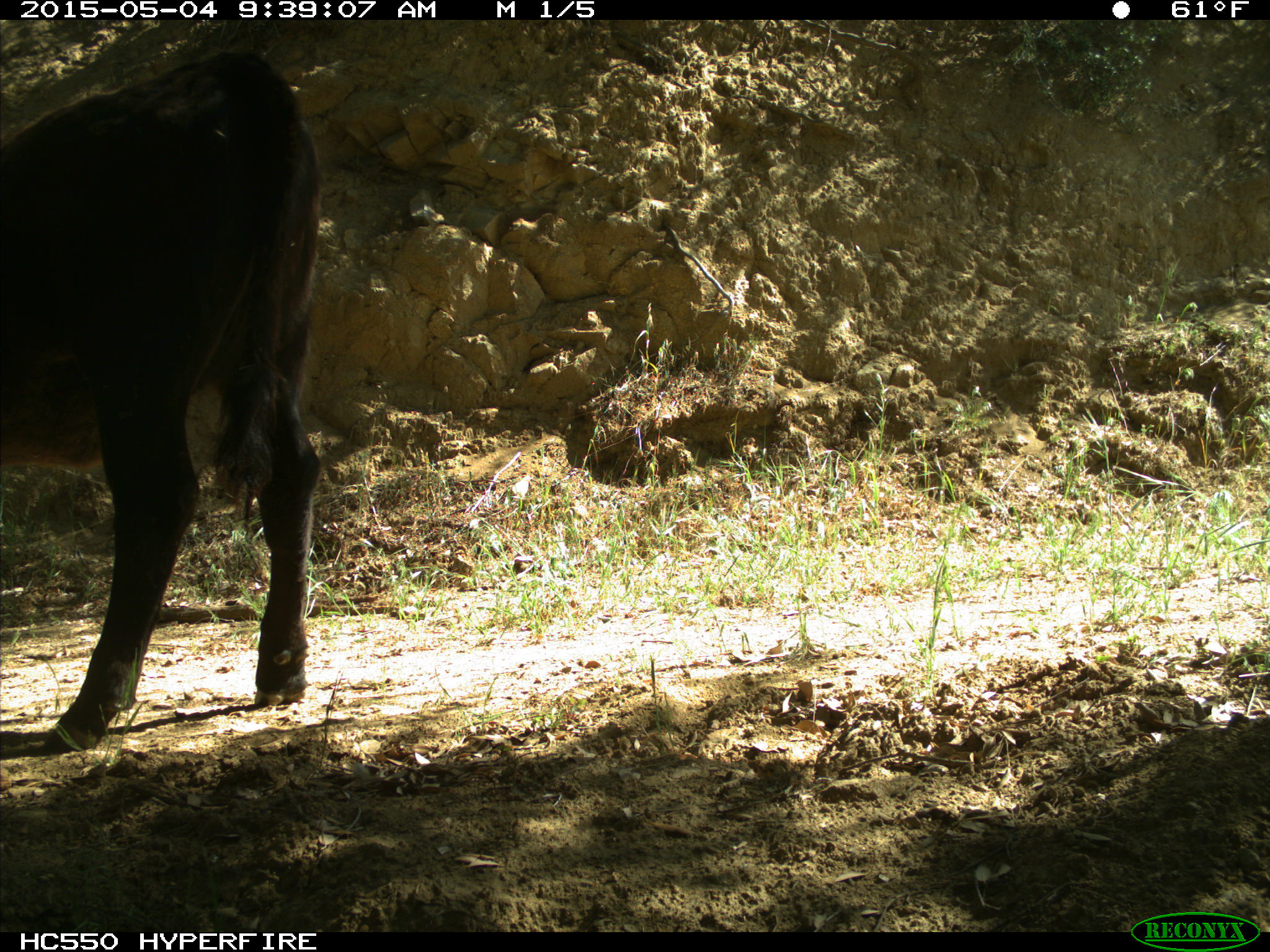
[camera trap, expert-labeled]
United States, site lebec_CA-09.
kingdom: Animalia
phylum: Chordata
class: Mammalia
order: Artiodactyla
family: Bovidae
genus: Bos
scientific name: Bos taurus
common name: domestic cow